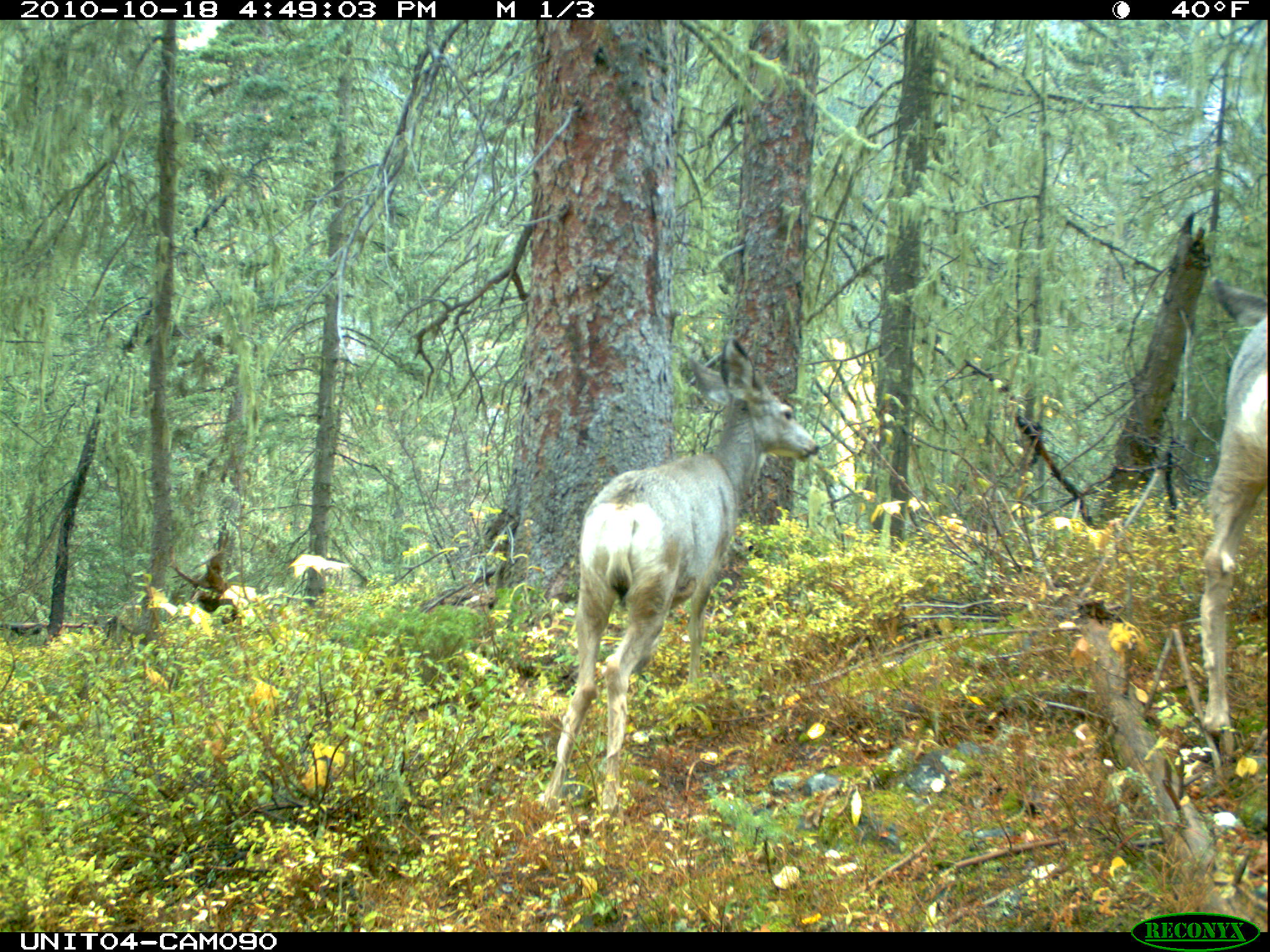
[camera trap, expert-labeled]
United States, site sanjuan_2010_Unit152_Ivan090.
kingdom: Animalia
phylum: Chordata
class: Mammalia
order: Artiodactyla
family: Cervidae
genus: Odocoileus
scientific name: Odocoileus hemionus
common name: mule deer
Odocoileus hemionus (mule deer).